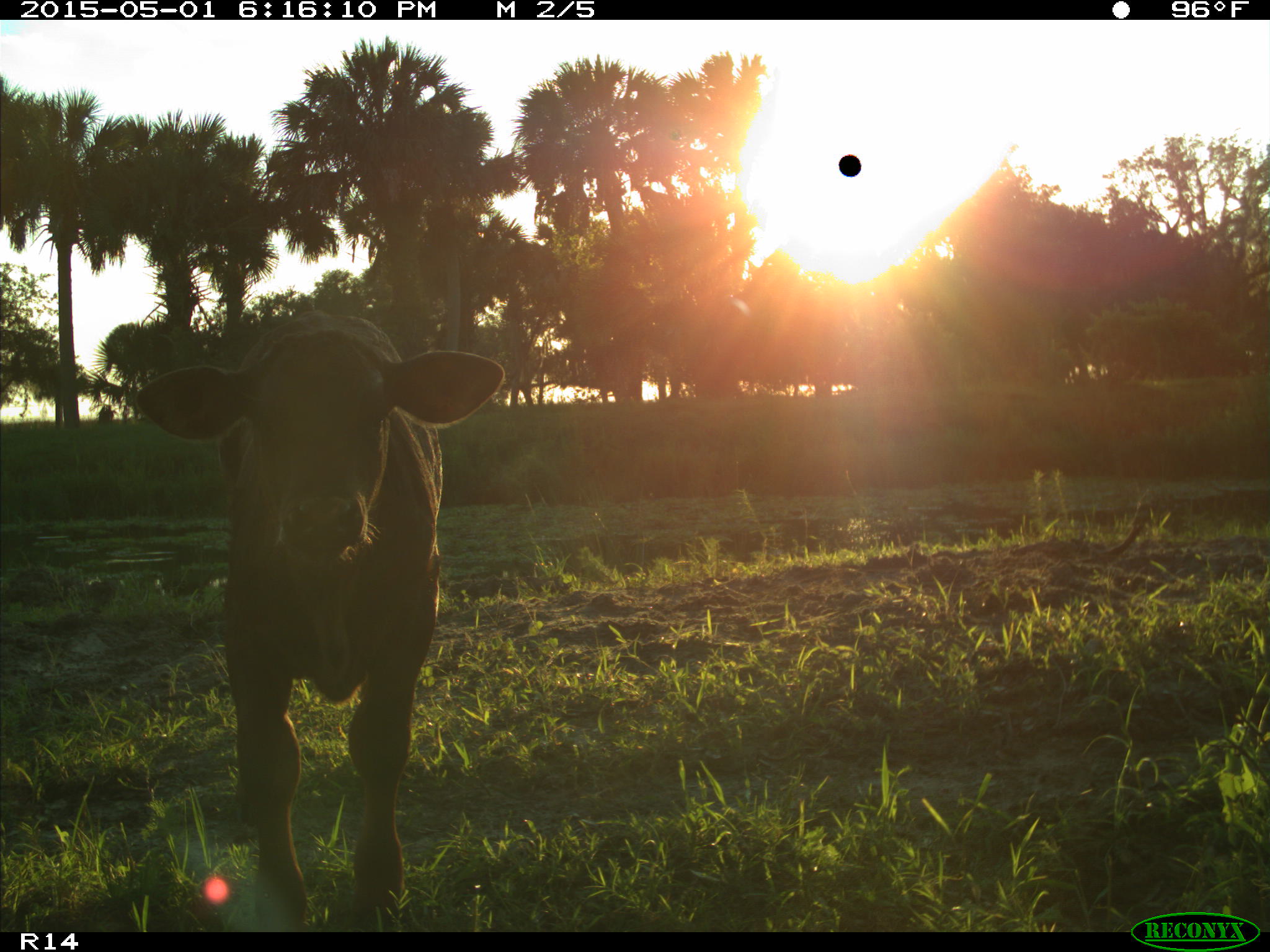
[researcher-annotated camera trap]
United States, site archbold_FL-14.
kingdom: Animalia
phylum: Chordata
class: Mammalia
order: Artiodactyla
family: Bovidae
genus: Bos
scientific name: Bos taurus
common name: domestic cow